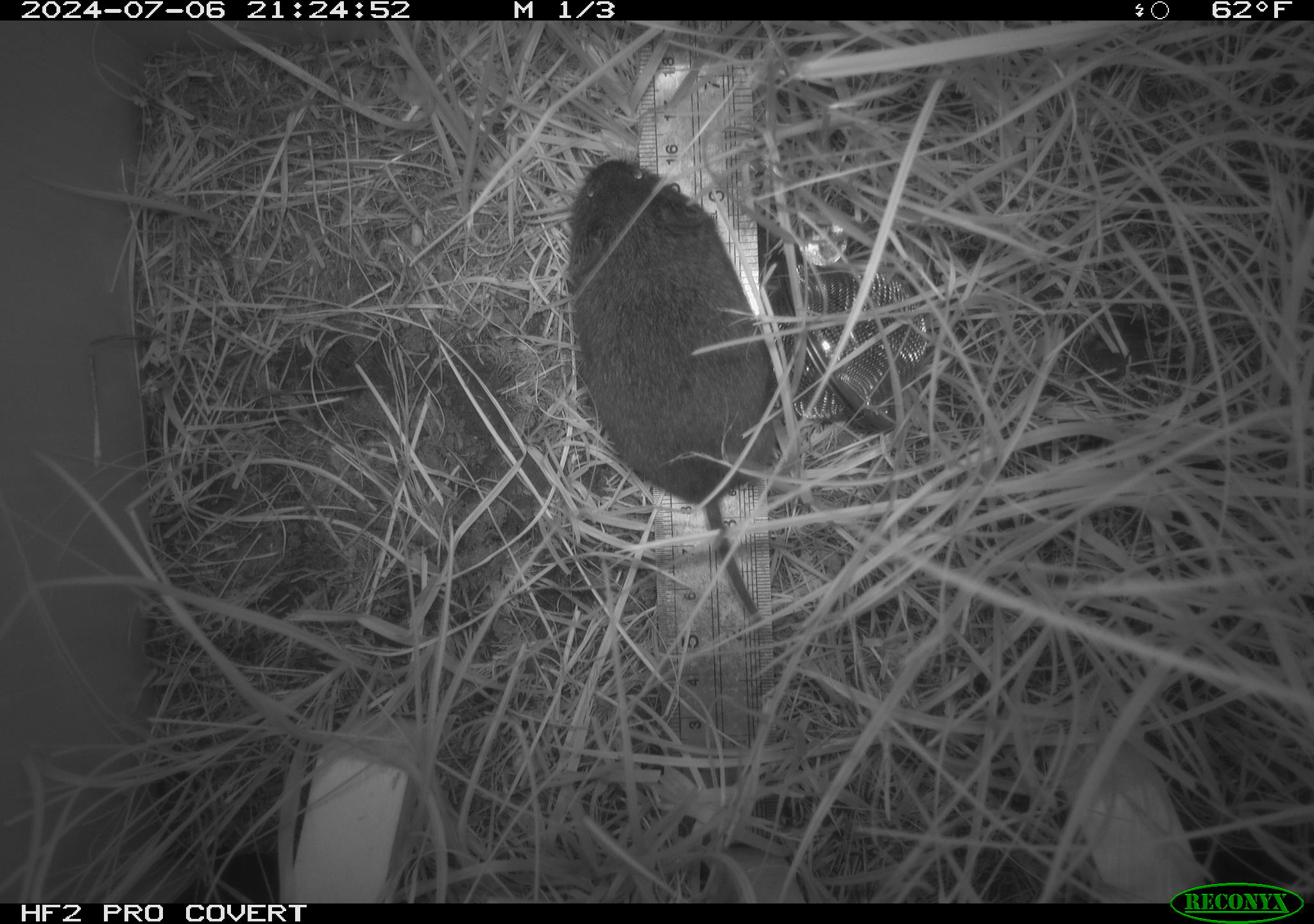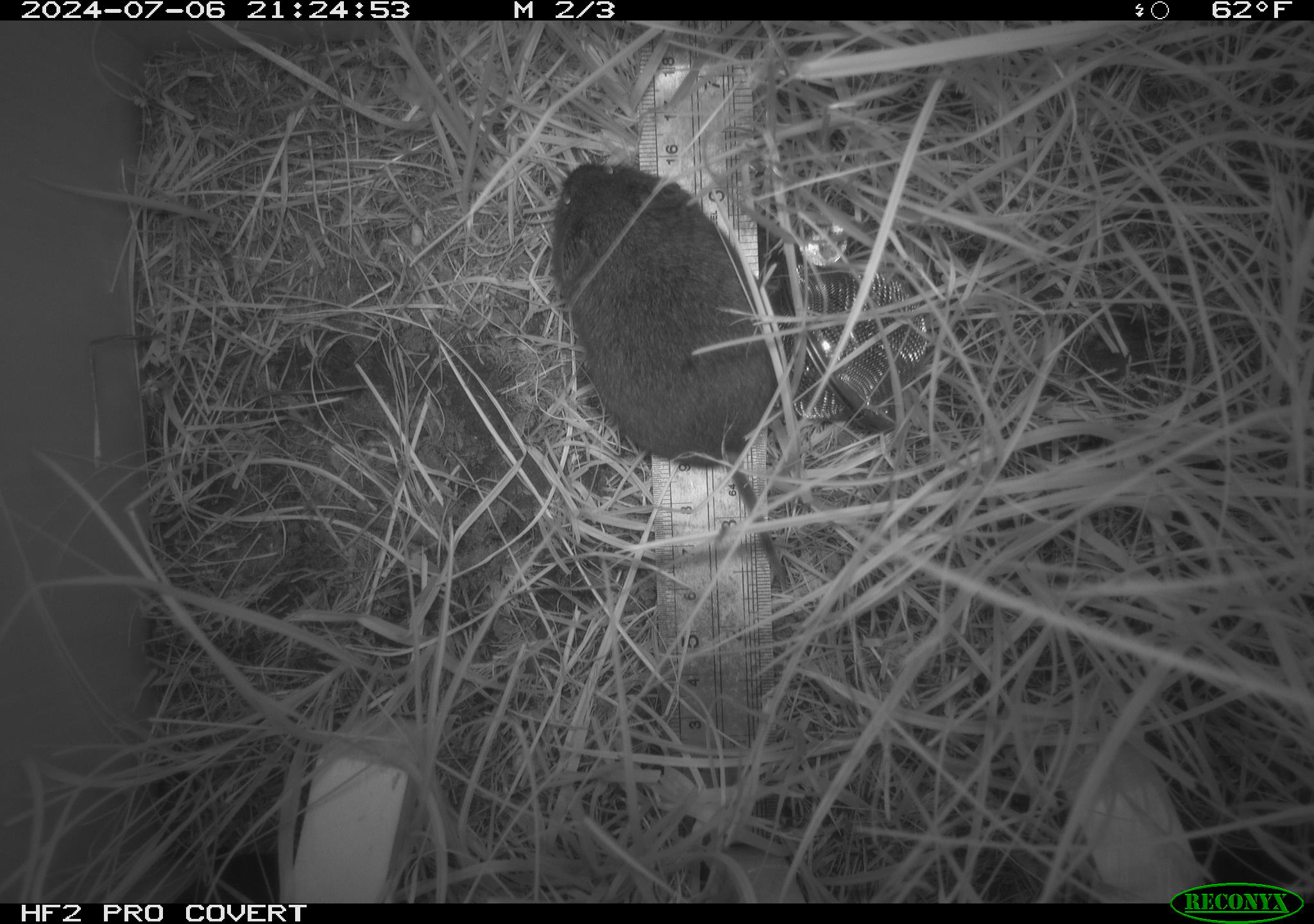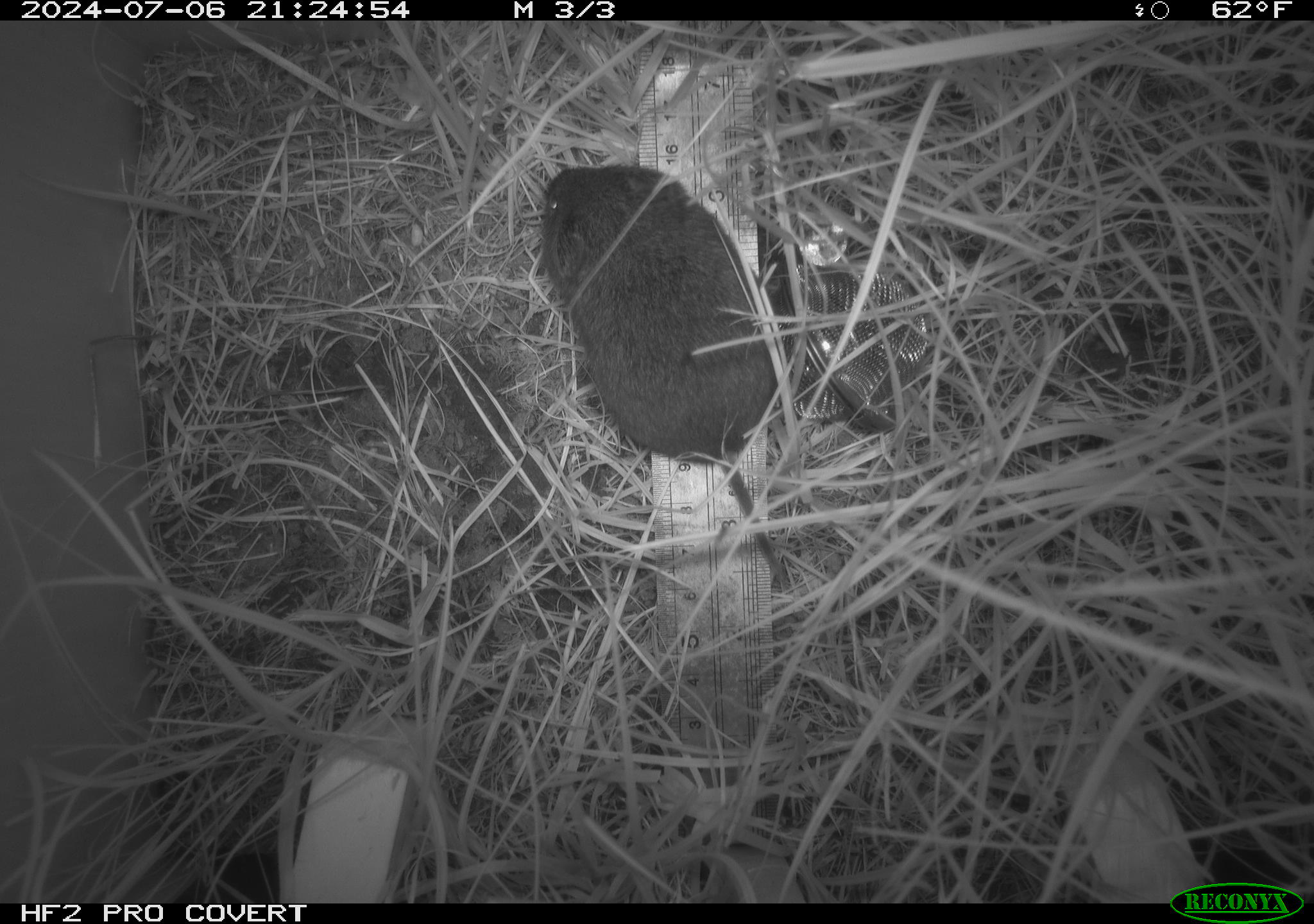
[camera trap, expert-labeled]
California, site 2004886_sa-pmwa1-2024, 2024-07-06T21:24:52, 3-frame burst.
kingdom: Animalia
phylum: Chordata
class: Mammalia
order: Rodentia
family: Cricetidae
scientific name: Arvicolinae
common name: voles, lemmings, and muskrats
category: arvicolinae subfamily